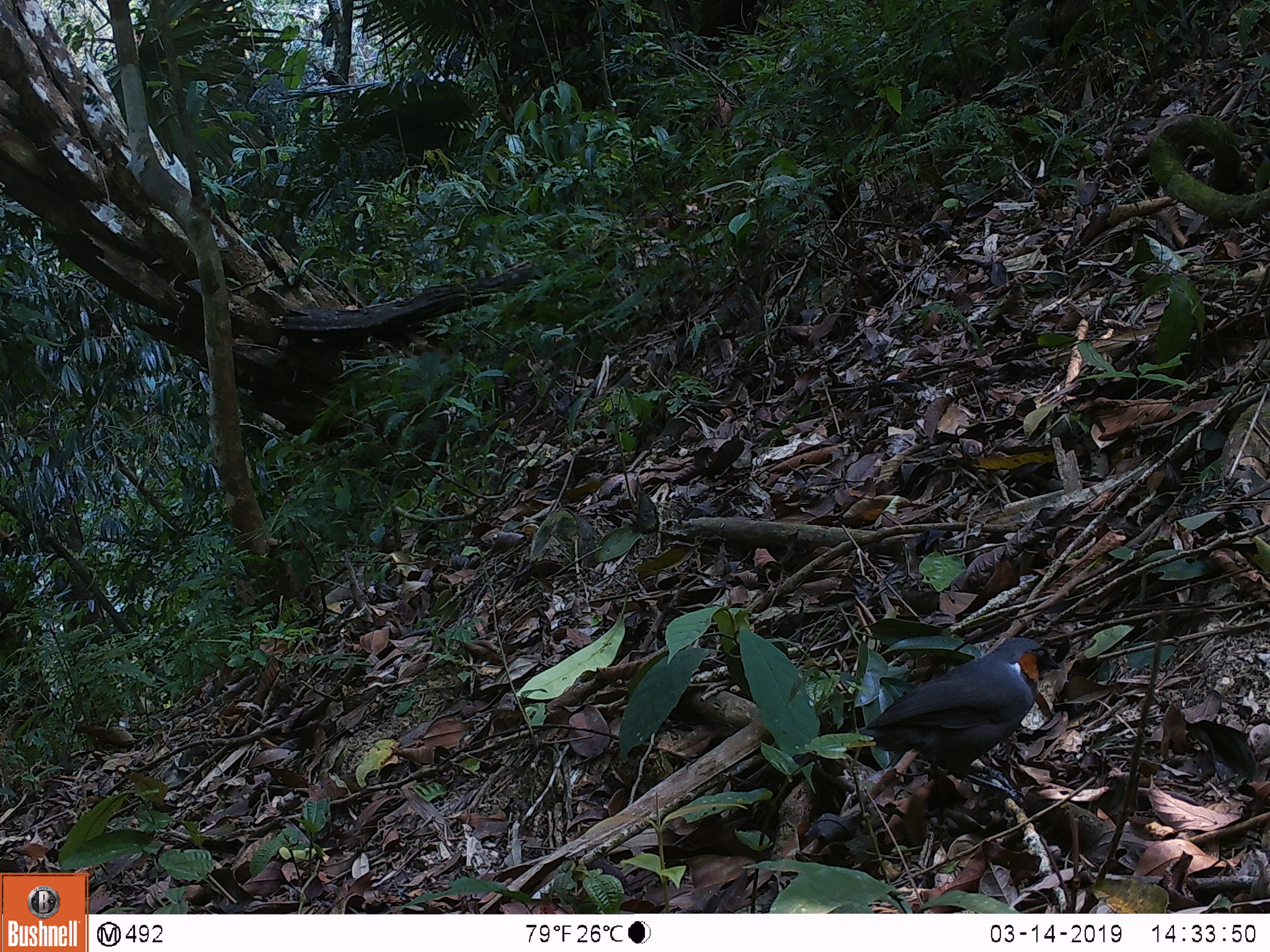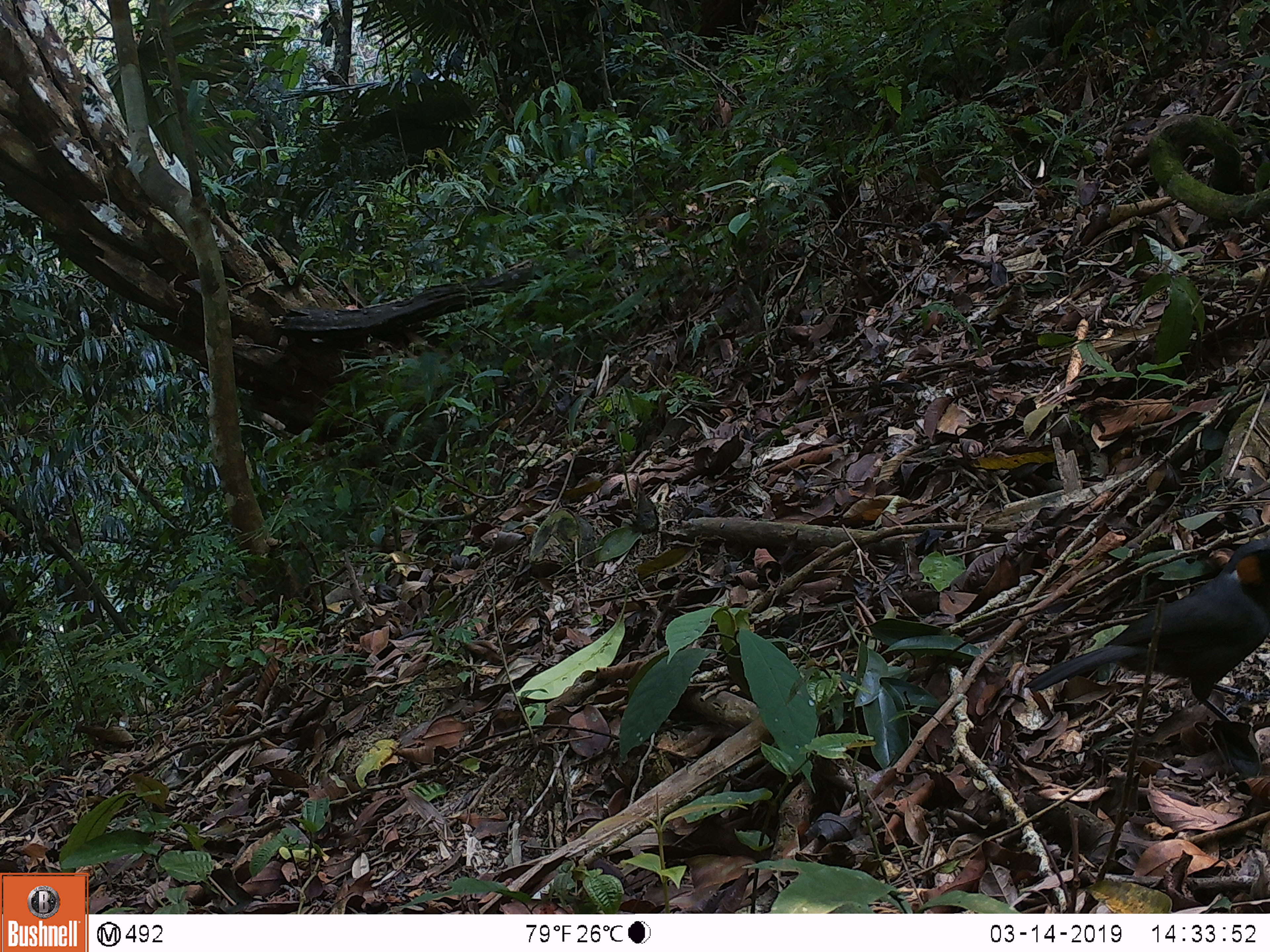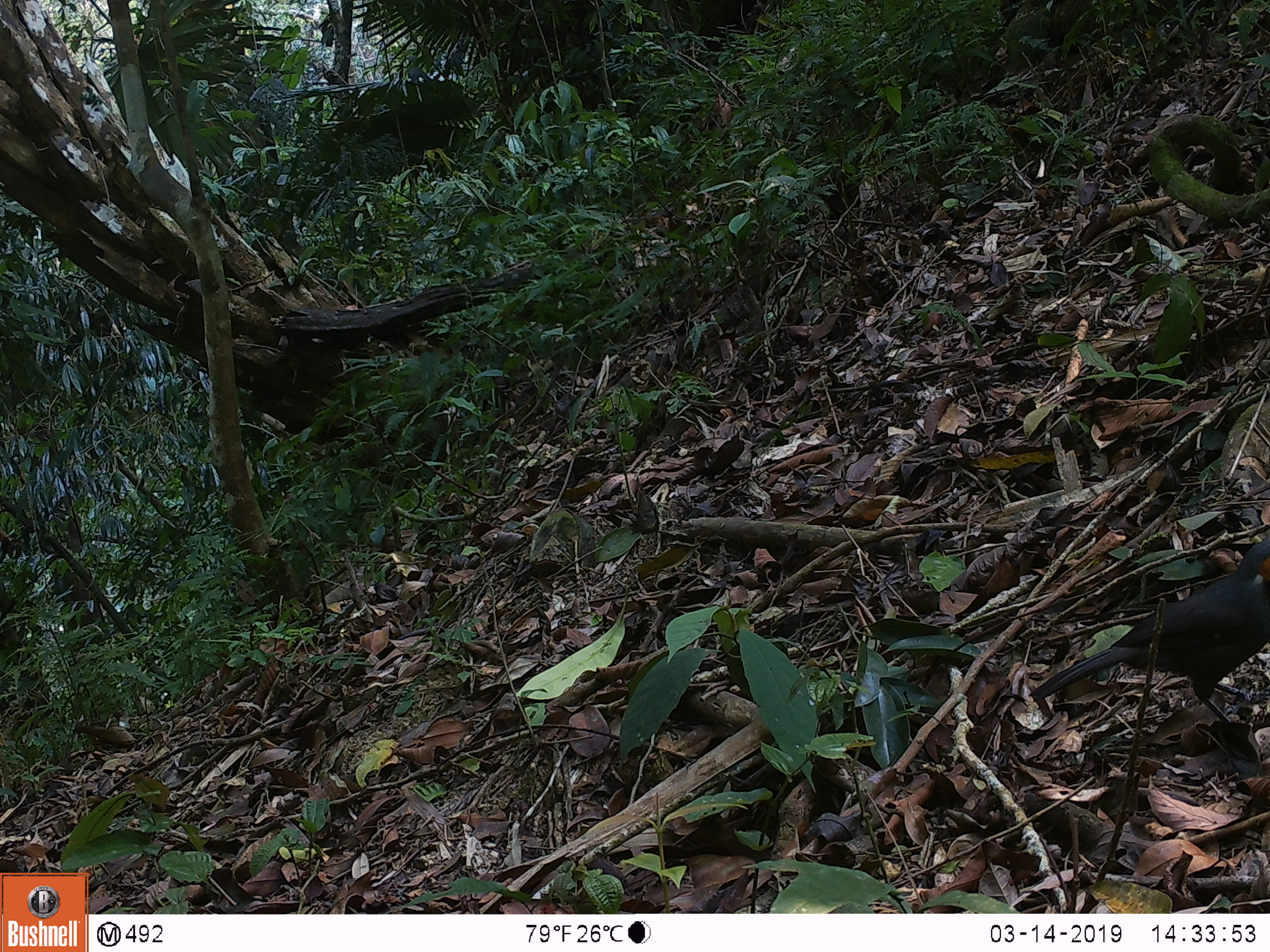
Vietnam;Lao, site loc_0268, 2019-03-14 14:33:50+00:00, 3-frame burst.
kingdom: Animalia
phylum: Chordata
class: Aves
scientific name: Aves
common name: bird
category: unidentified bird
Unidentified bird (bird) (Aves). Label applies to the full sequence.